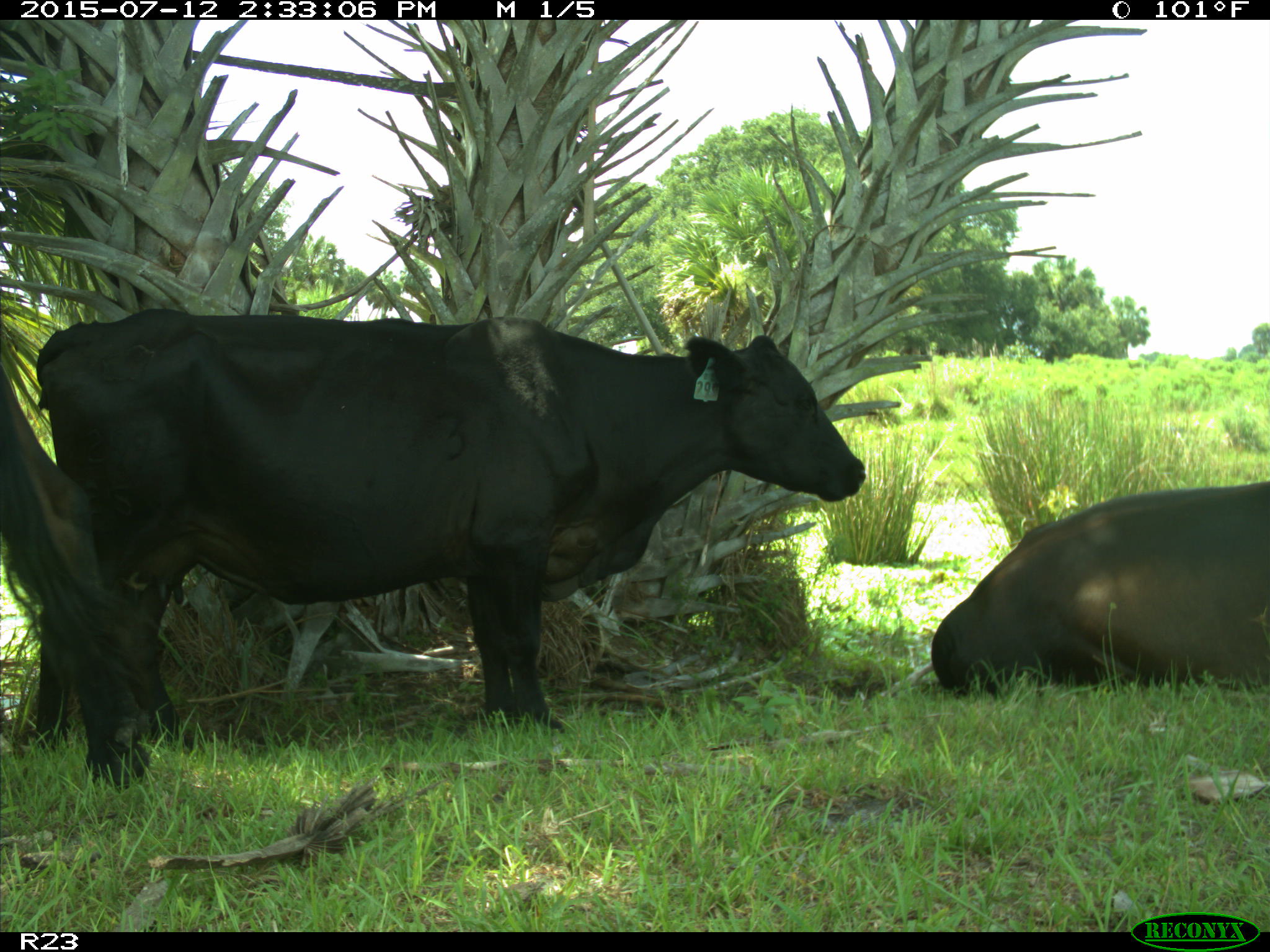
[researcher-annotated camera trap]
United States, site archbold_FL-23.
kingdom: Animalia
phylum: Chordata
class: Mammalia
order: Artiodactyla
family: Bovidae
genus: Bos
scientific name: Bos taurus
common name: domestic cow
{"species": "Bos taurus (domestic cow)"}